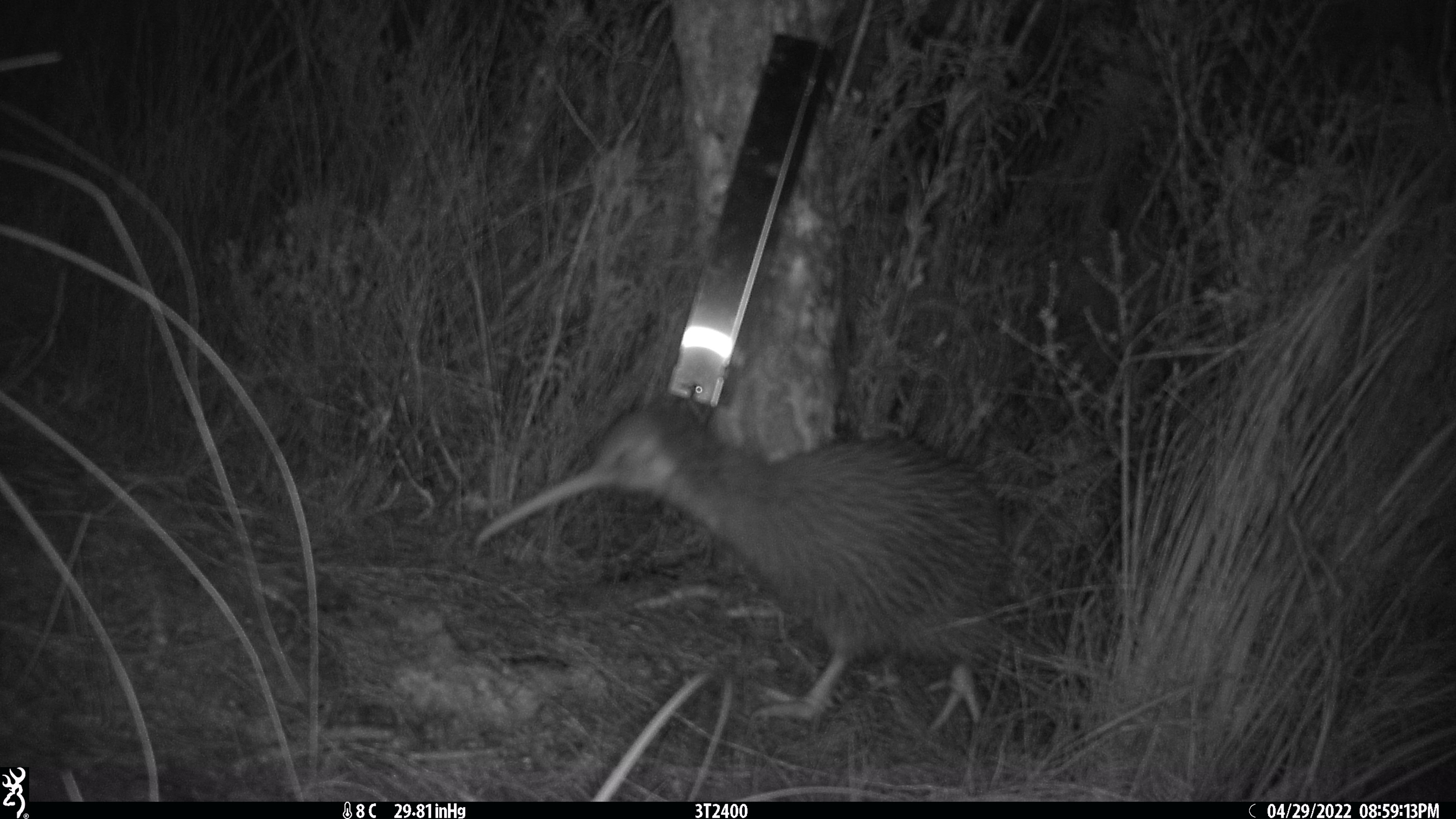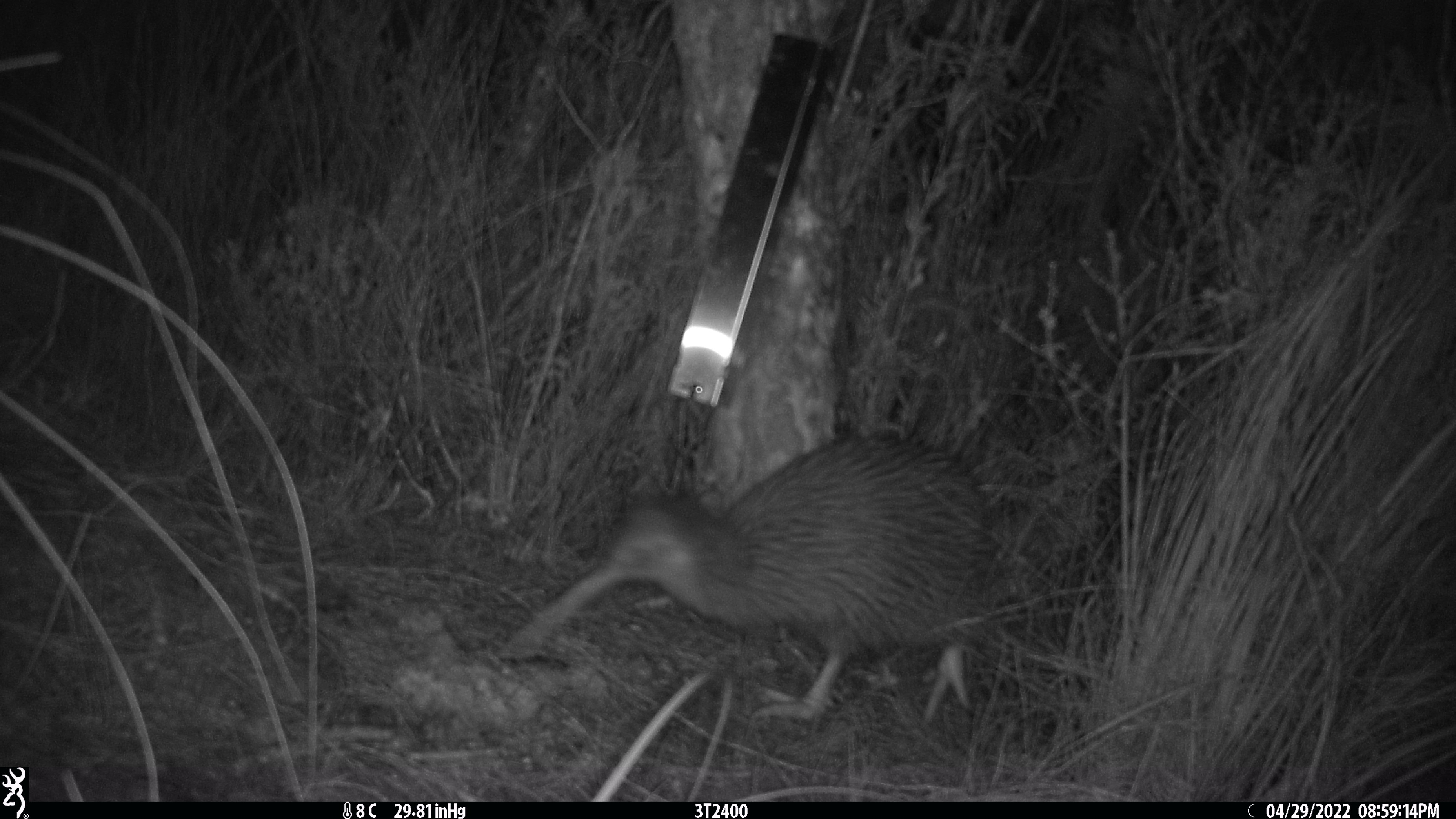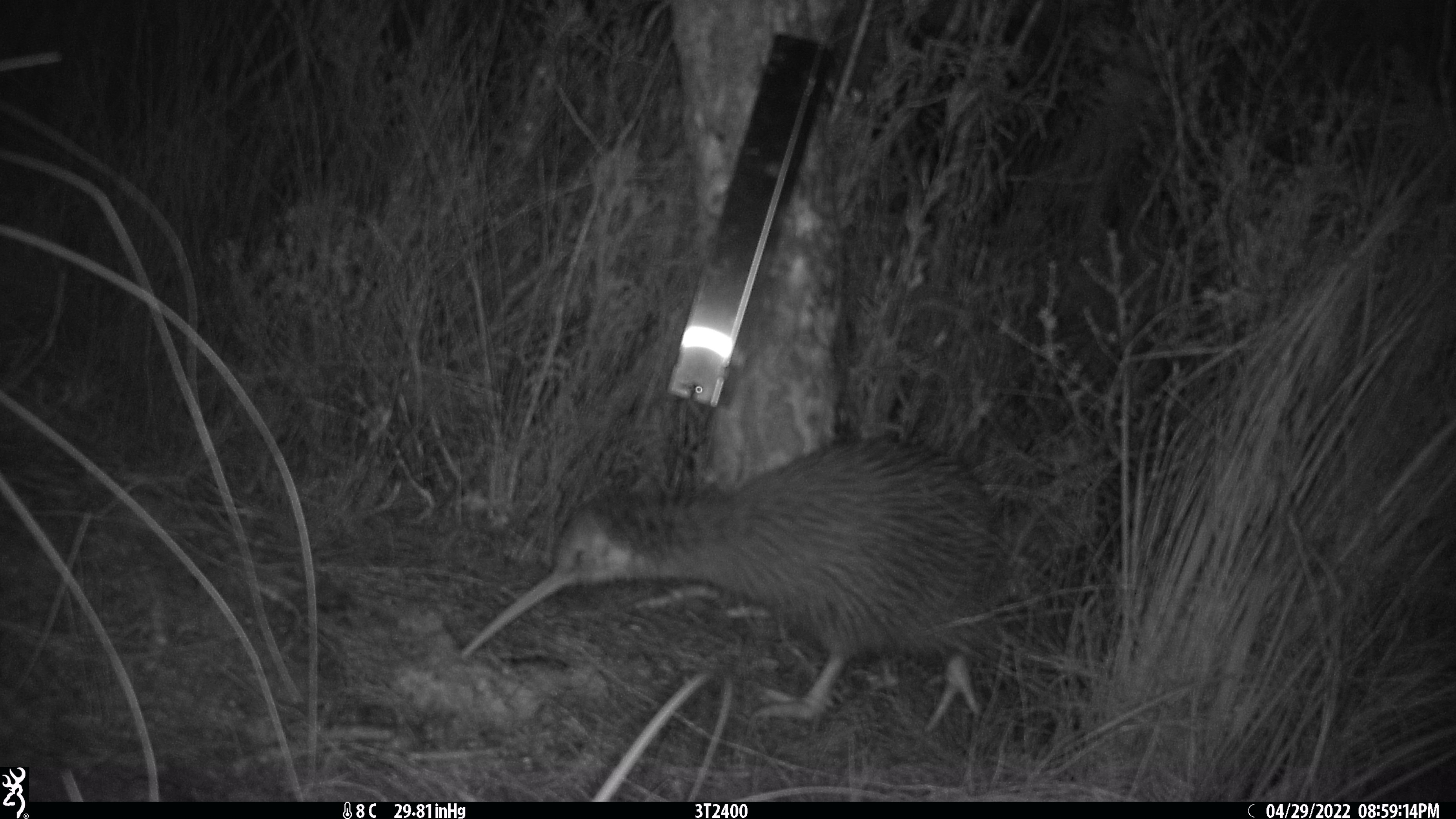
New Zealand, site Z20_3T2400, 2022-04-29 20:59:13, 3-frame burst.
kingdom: Animalia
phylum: Chordata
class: Aves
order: Apterygiformes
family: Apterygidae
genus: Apteryx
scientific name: Apteryx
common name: kiwi